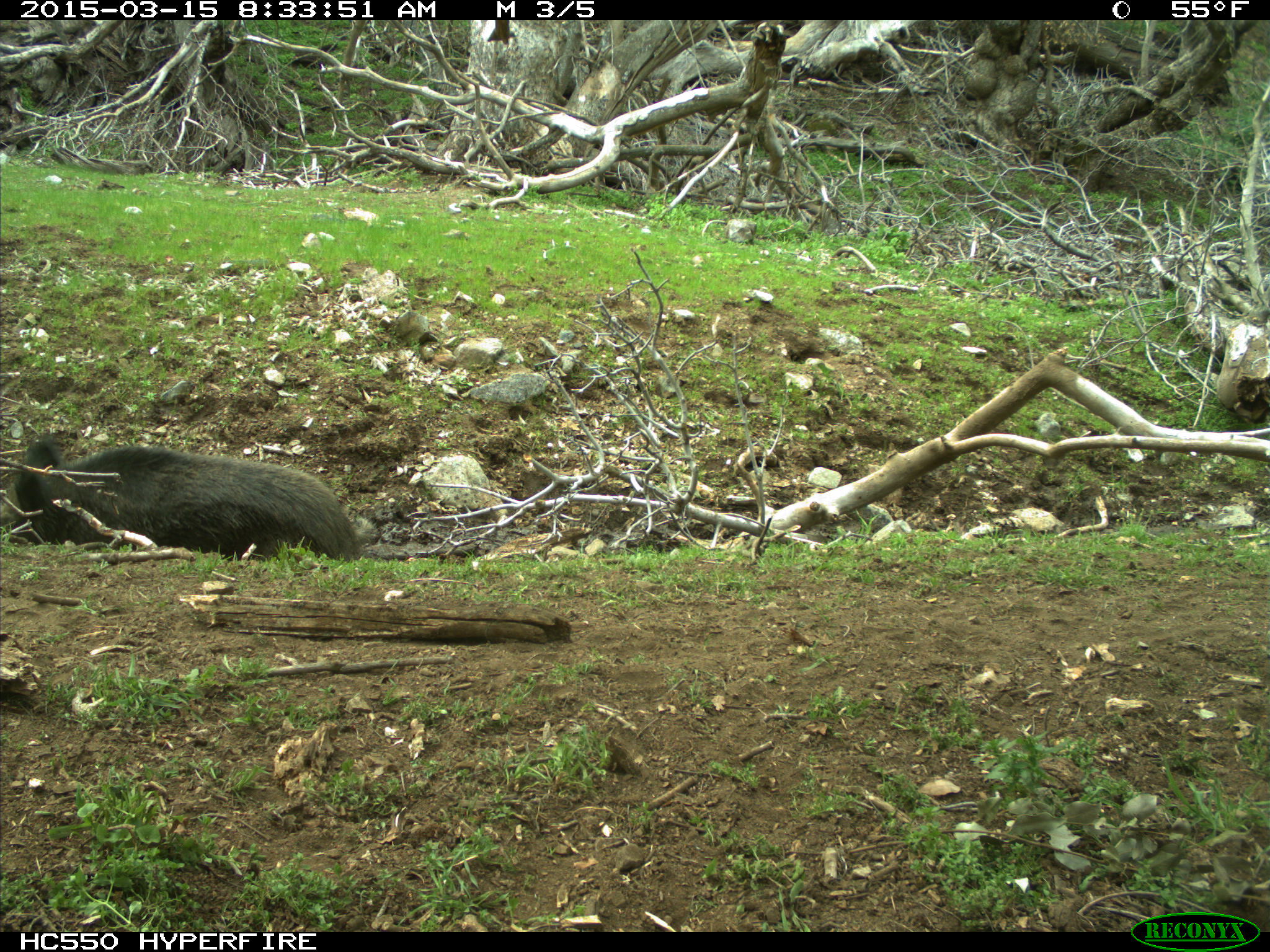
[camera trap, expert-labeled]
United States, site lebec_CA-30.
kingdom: Animalia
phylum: Chordata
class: Mammalia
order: Artiodactyla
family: Suidae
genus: Sus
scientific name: Sus scrofa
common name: wild boar